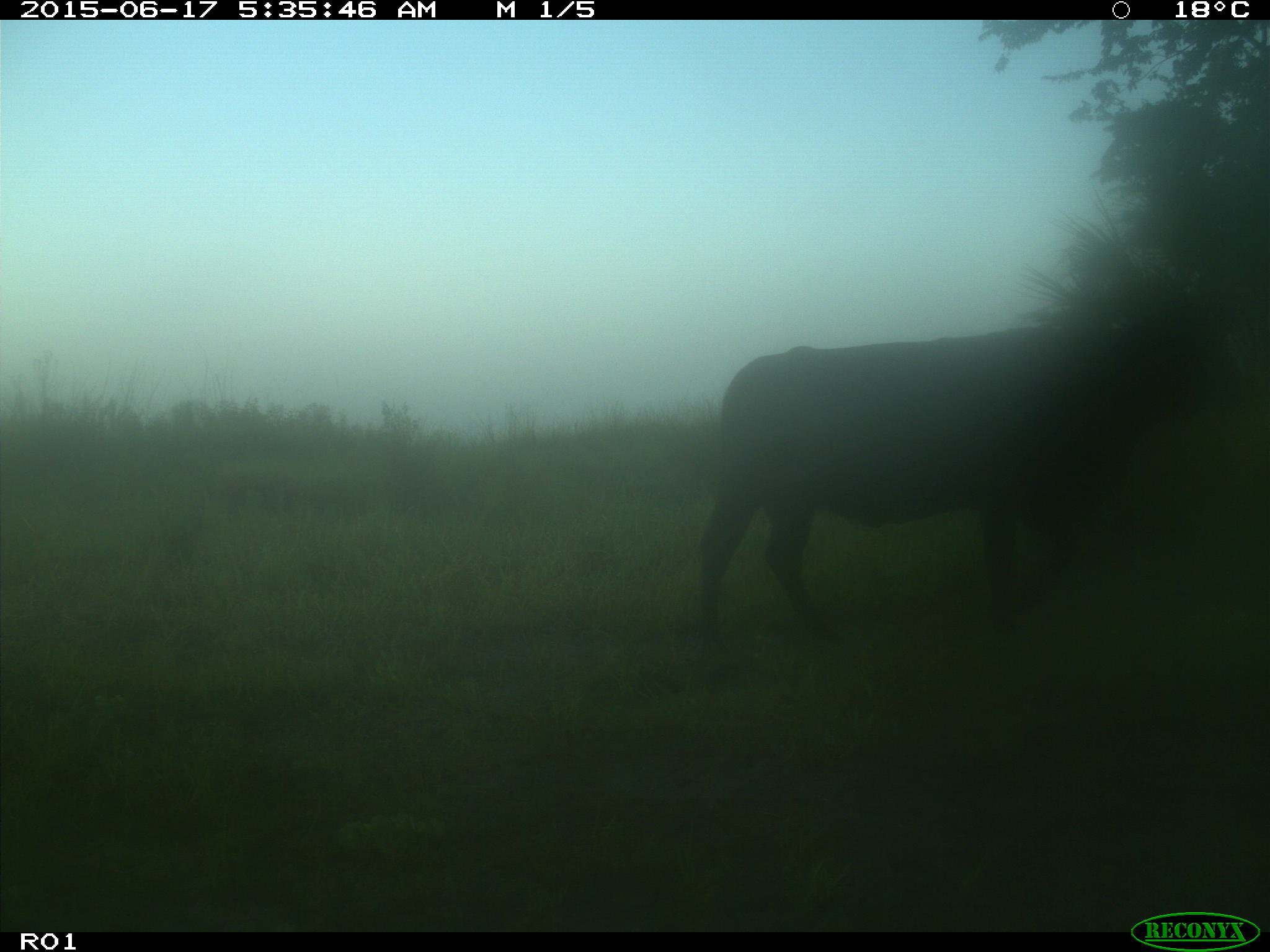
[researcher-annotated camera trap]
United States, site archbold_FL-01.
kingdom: Animalia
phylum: Chordata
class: Mammalia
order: Artiodactyla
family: Bovidae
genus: Bos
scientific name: Bos taurus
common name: domestic cow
Bos taurus (domestic cow).